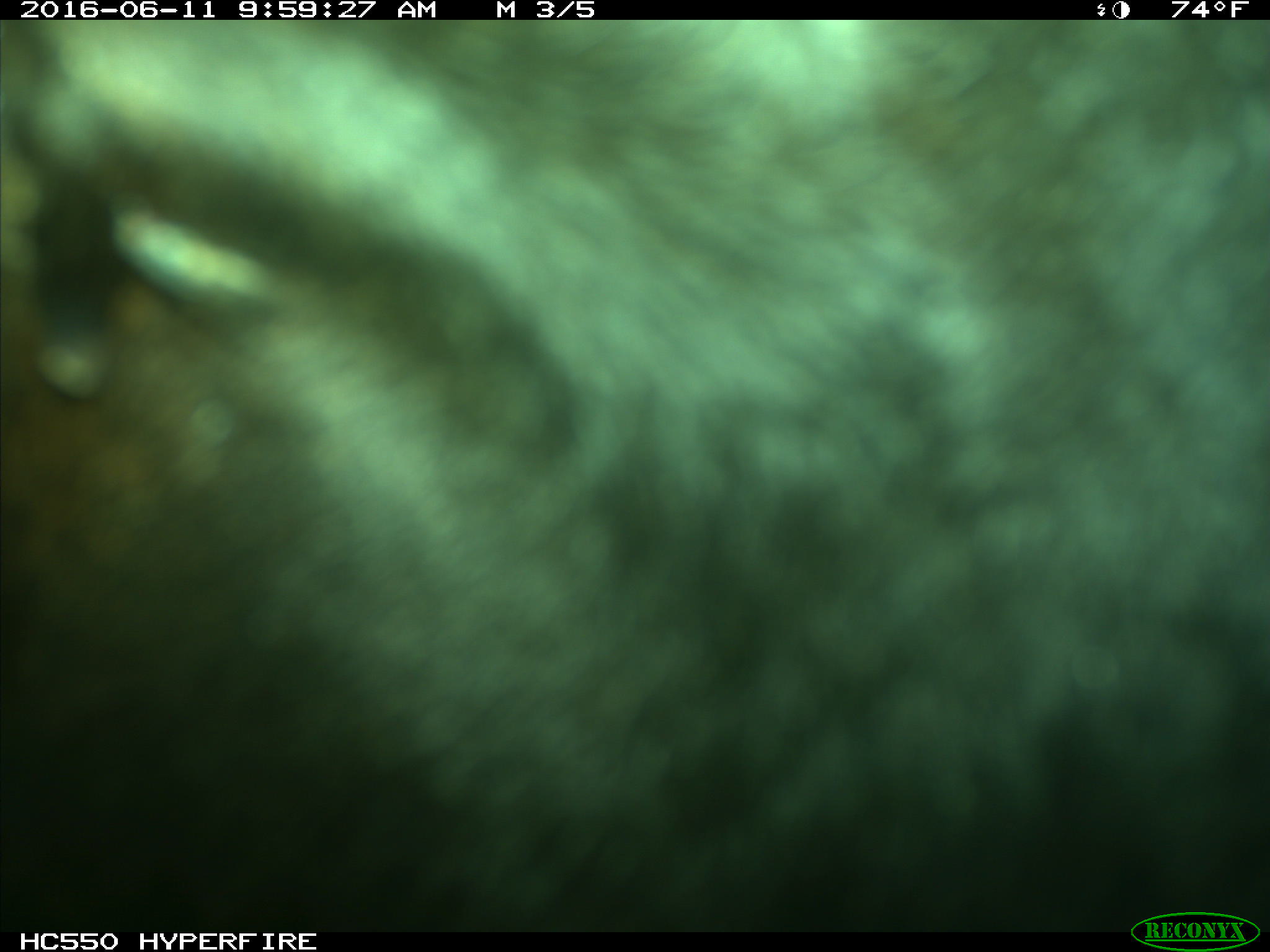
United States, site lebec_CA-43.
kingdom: Animalia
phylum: Chordata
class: Mammalia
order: Artiodactyla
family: Bovidae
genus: Bos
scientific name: Bos taurus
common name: domestic cow